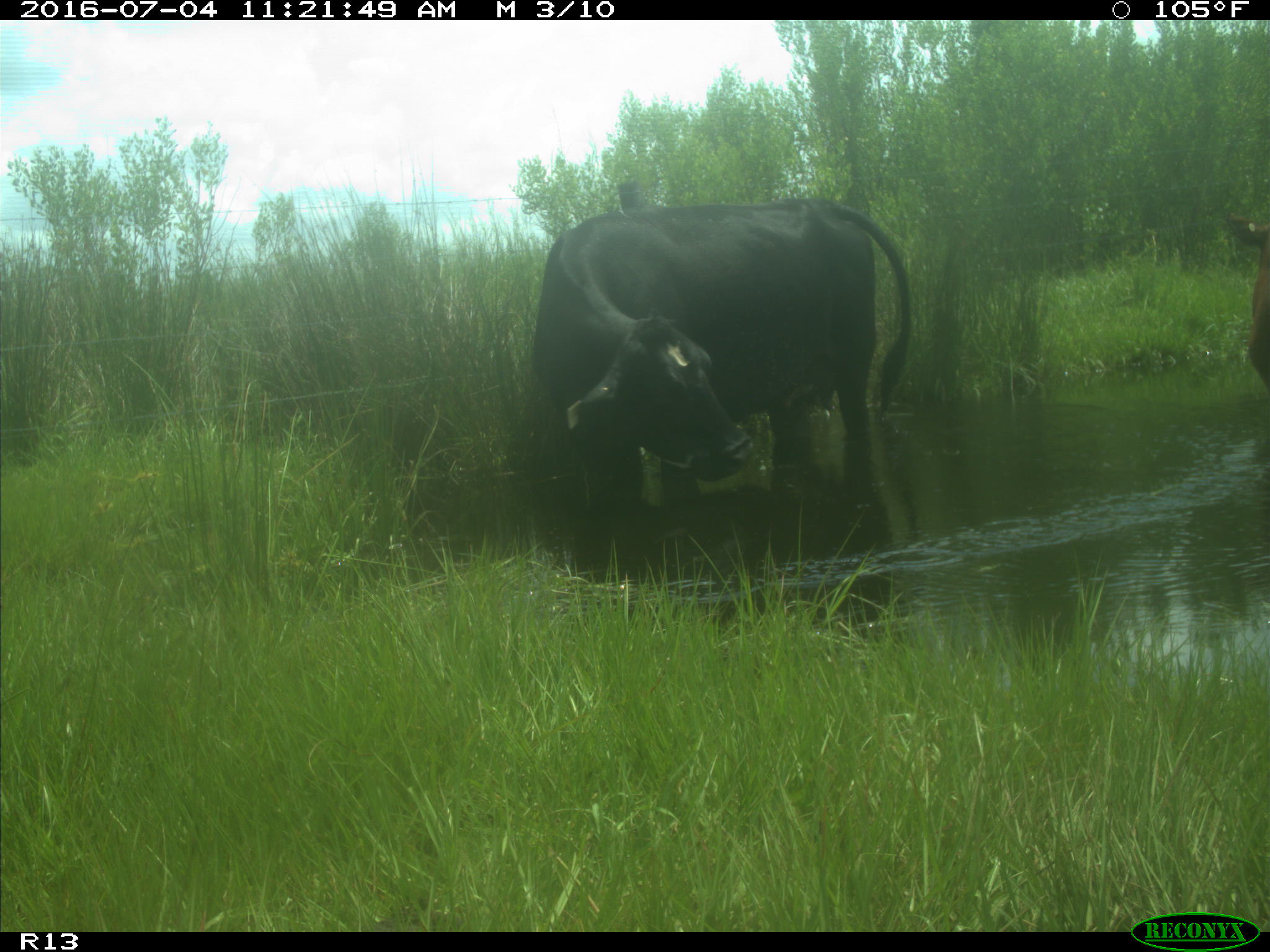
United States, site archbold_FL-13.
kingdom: Animalia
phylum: Chordata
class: Mammalia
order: Artiodactyla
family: Bovidae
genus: Bos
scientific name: Bos taurus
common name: domestic cow